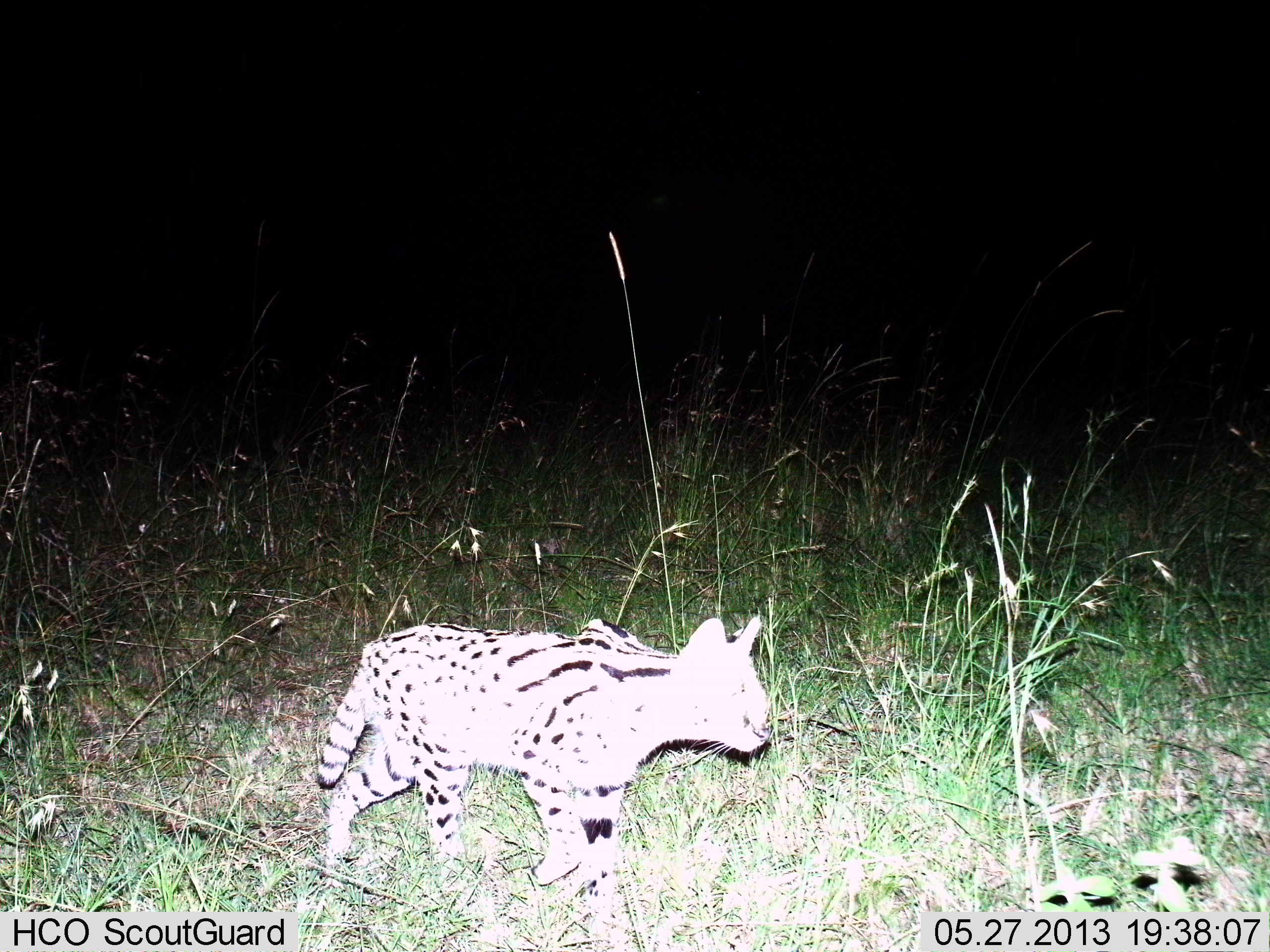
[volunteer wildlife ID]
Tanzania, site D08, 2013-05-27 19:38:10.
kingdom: Animalia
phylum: Chordata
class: Mammalia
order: Carnivora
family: Felidae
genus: Leptailurus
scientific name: Leptailurus serval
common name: serval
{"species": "serval (Leptailurus serval)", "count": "1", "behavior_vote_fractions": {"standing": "10%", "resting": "0%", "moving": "90%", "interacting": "0%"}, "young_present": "0%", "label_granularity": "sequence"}